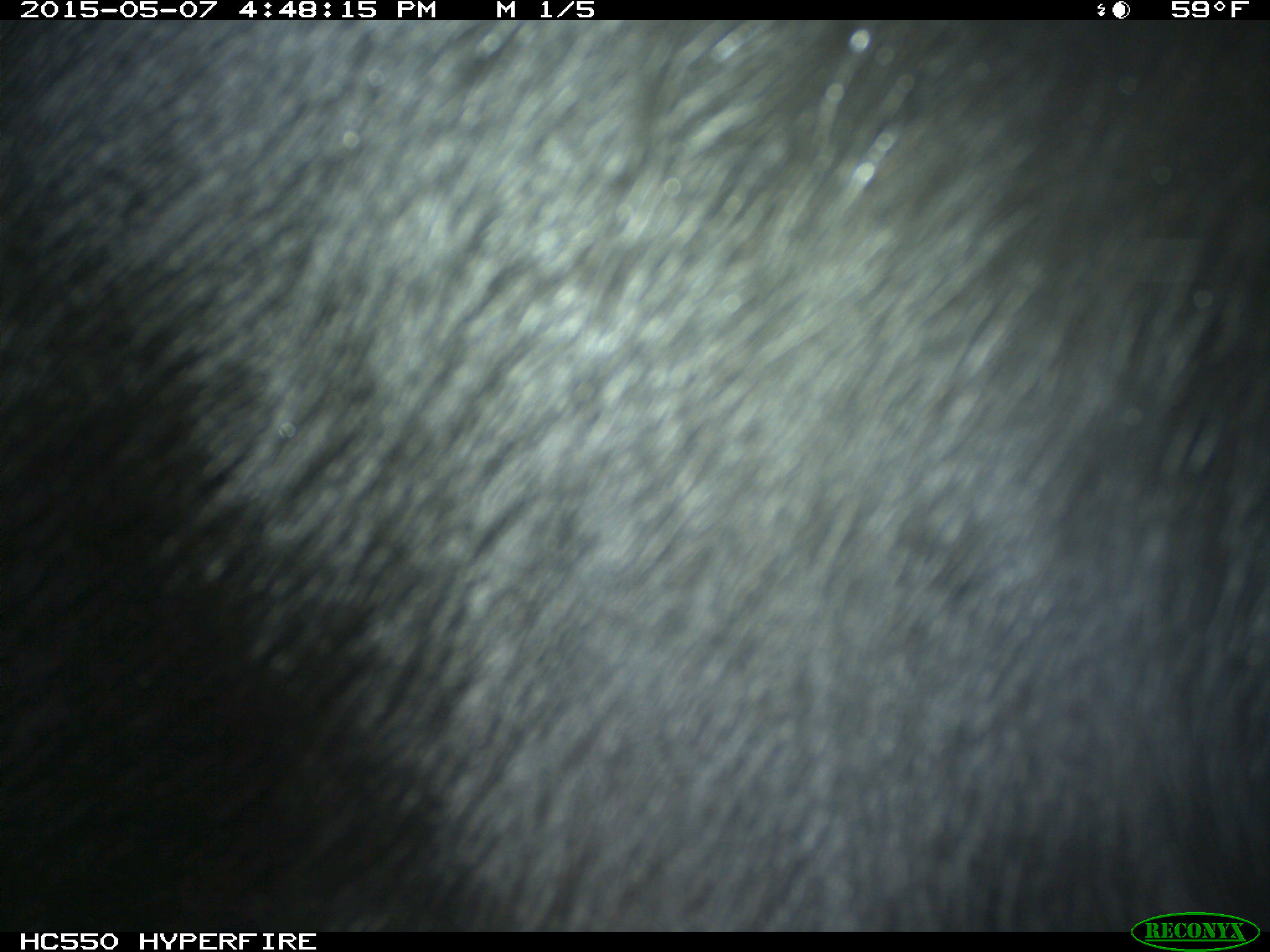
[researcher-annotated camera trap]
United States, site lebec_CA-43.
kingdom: Animalia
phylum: Chordata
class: Mammalia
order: Artiodactyla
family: Bovidae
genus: Bos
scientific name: Bos taurus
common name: domestic cow